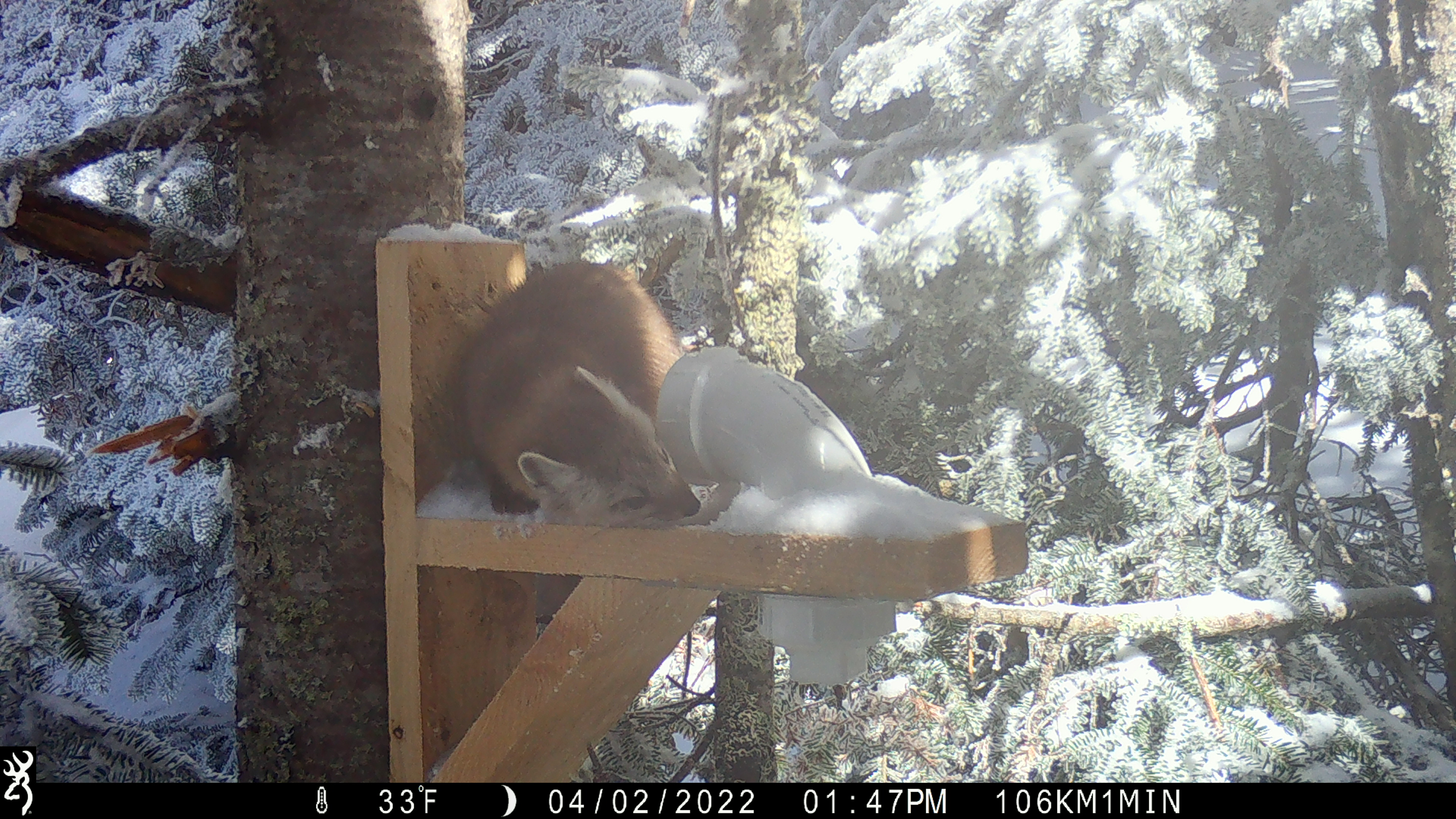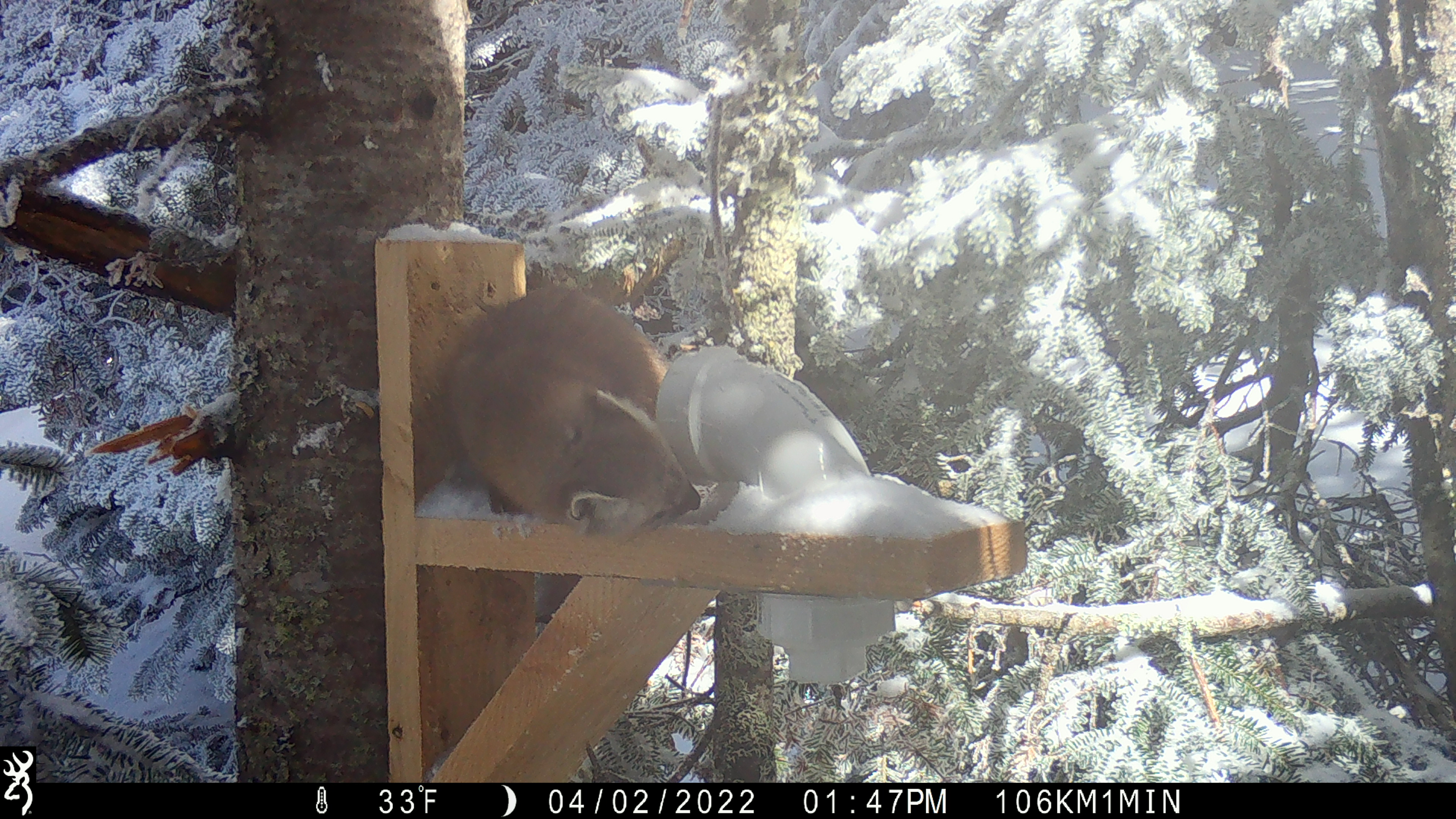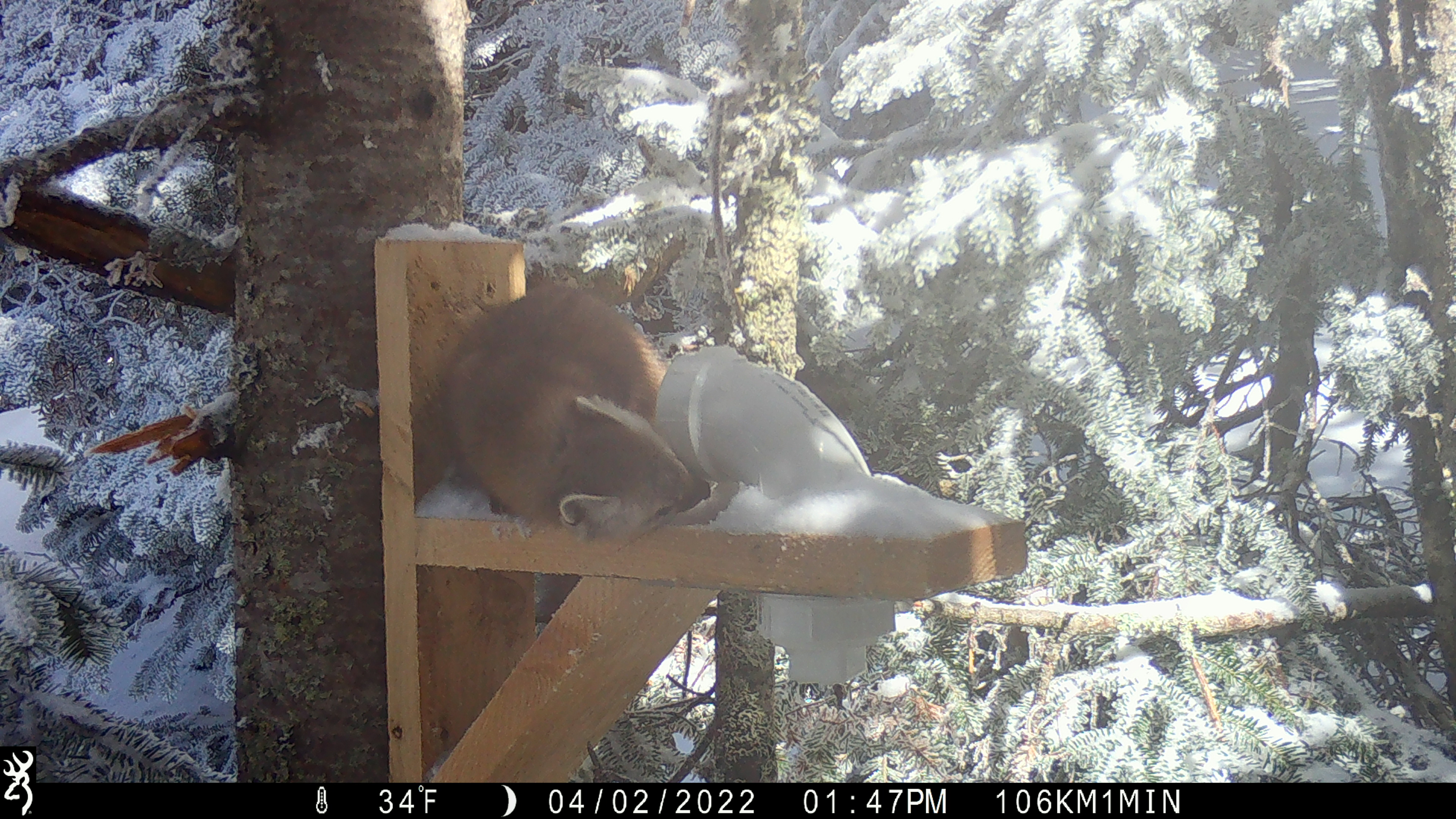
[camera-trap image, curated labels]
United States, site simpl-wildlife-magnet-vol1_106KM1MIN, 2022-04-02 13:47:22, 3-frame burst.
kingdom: Animalia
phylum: Chordata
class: Mammalia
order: Carnivora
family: Mustelidae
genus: Martes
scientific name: Martes americana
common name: american marten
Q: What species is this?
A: American marten (Martes americana).